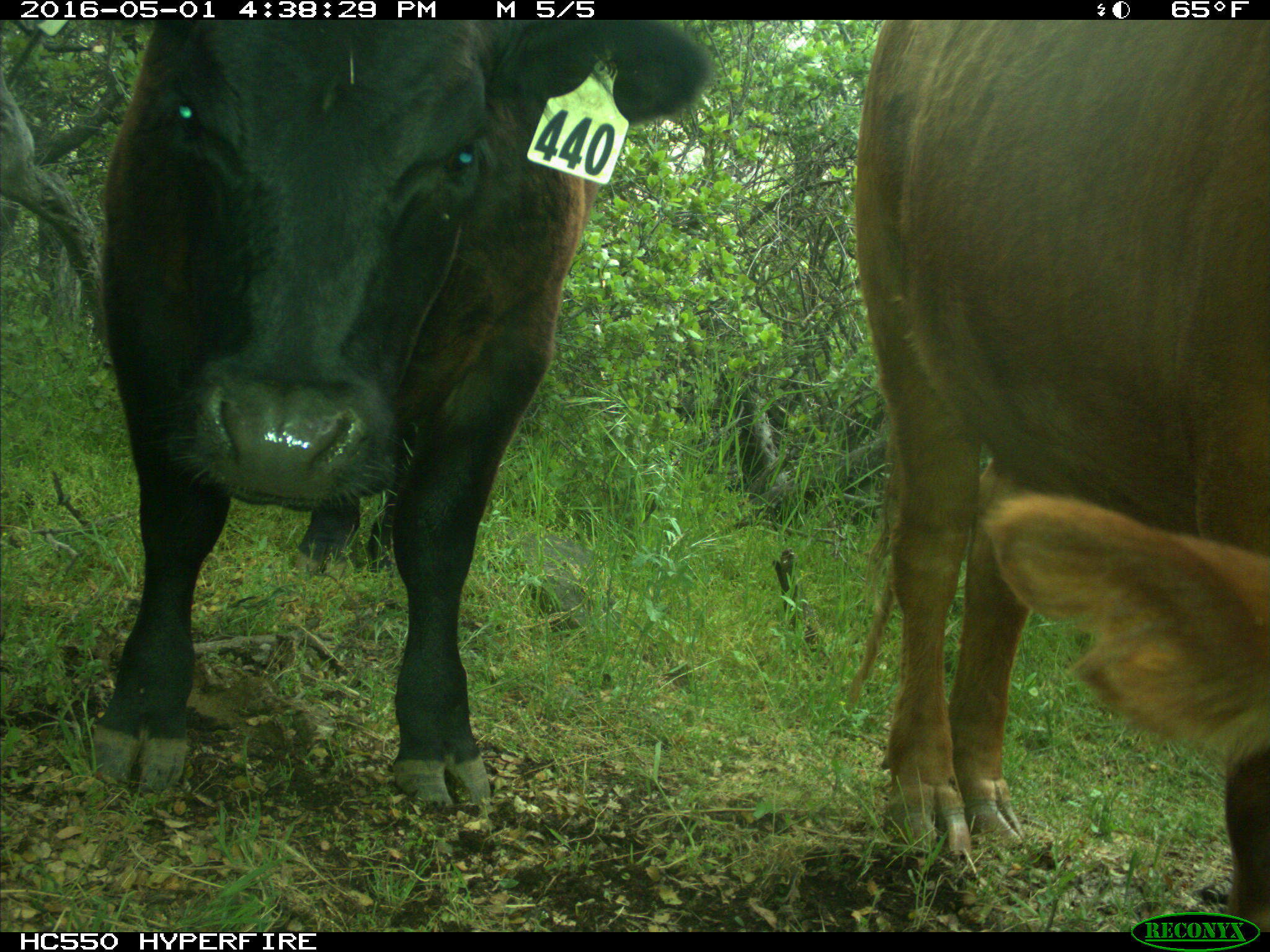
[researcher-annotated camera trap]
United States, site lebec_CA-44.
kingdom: Animalia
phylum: Chordata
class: Mammalia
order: Artiodactyla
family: Bovidae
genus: Bos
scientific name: Bos taurus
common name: domestic cow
Bos taurus (domestic cow).